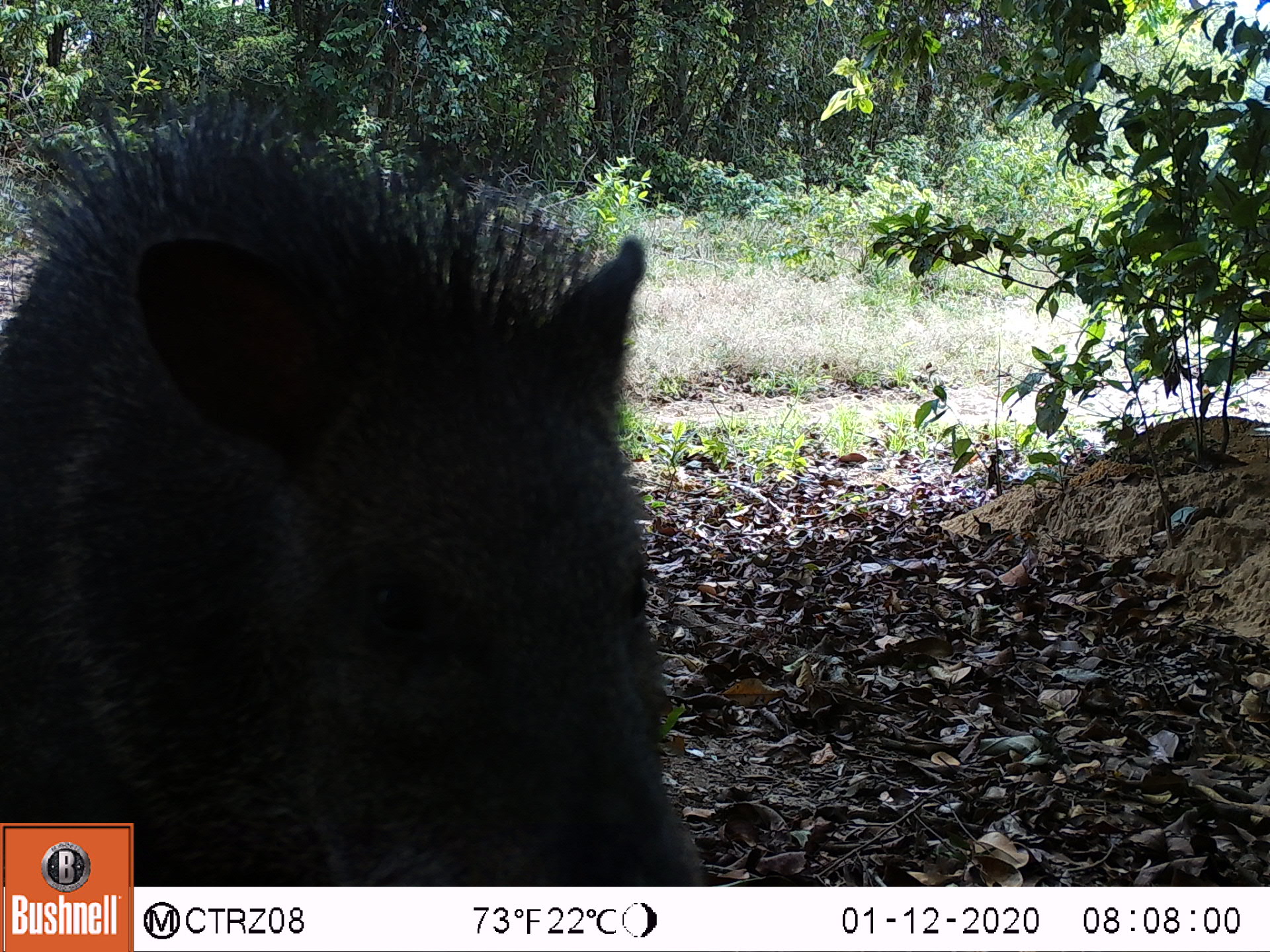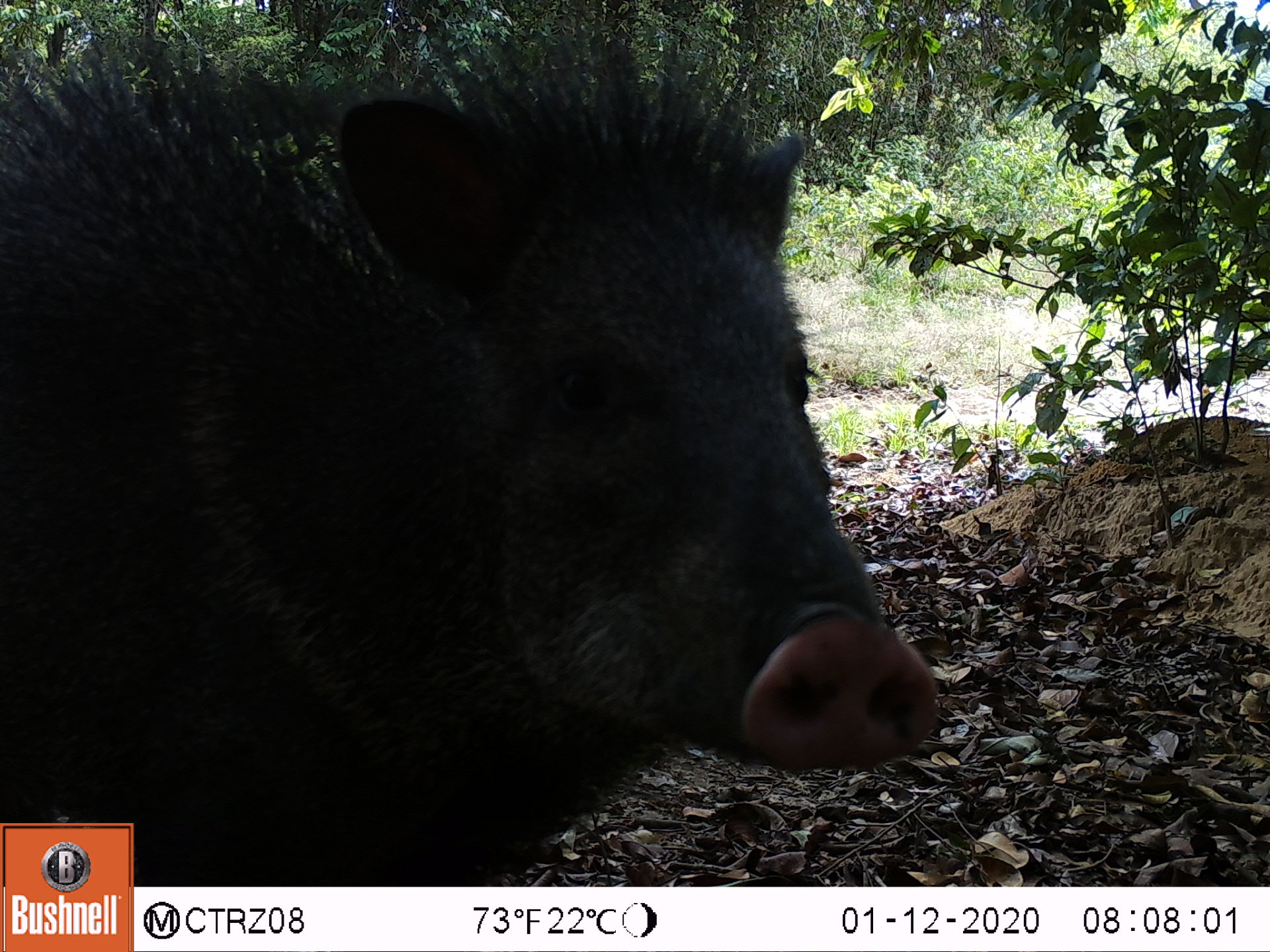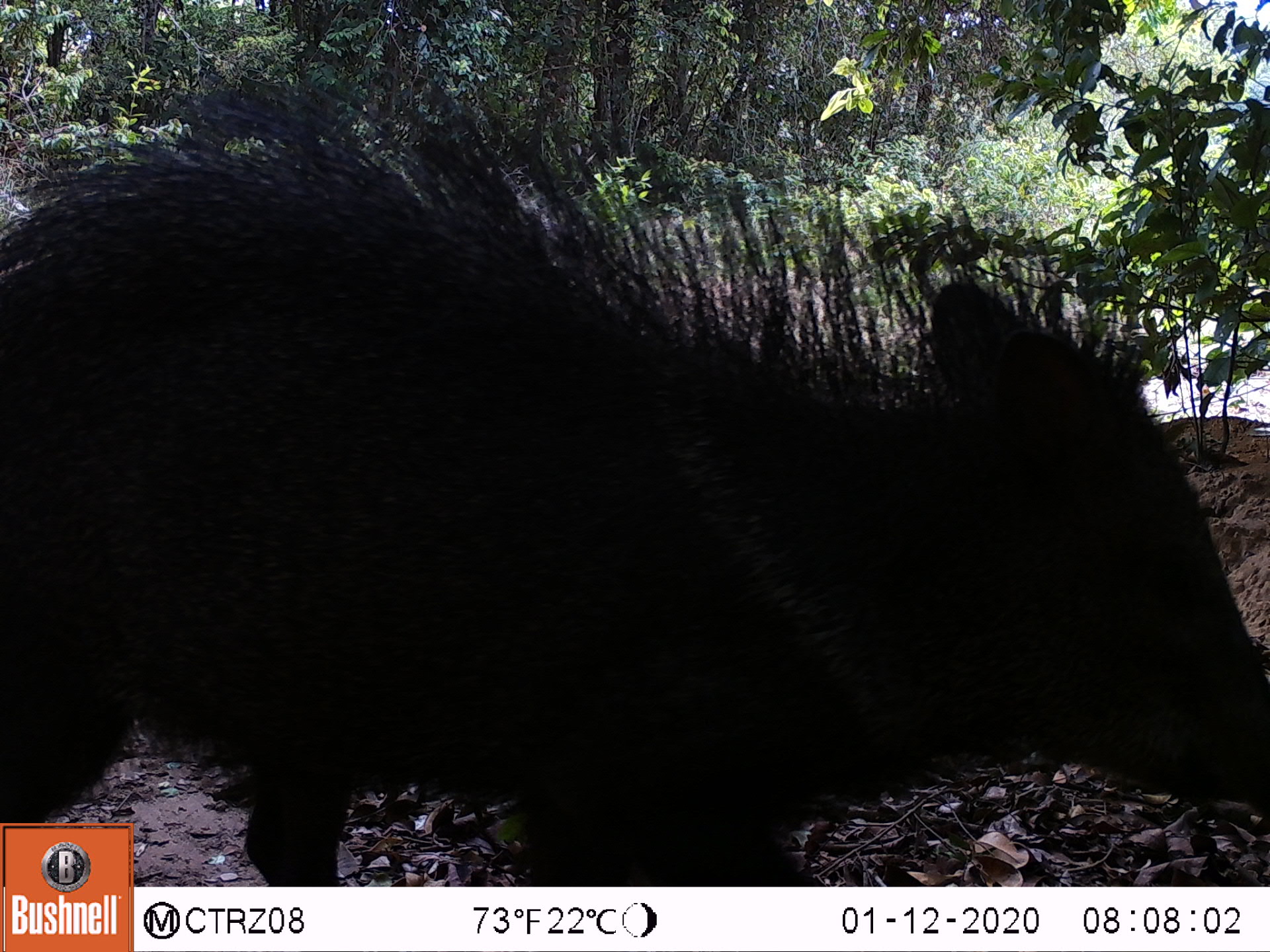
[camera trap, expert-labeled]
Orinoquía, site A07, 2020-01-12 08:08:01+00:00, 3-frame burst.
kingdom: Animalia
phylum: Chordata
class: Mammalia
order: Artiodactyla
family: Tayassuidae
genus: Pecari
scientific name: Pecari tajacu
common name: collared peccary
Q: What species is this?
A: Collared peccary (Pecari tajacu).